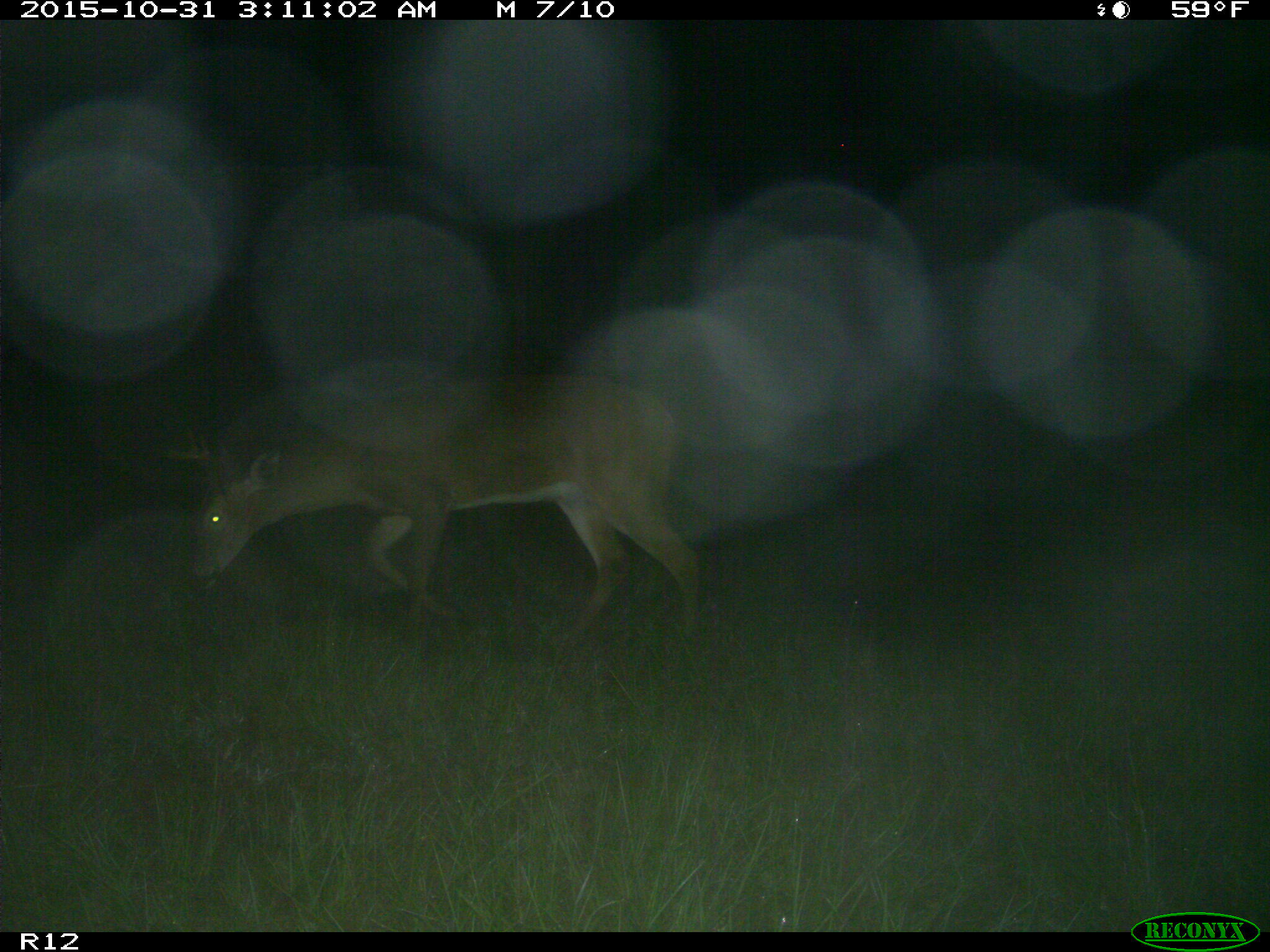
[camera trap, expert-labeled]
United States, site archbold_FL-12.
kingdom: Animalia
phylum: Chordata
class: Mammalia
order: Artiodactyla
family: Cervidae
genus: Odocoileus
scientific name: Odocoileus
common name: deer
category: unidentified deer